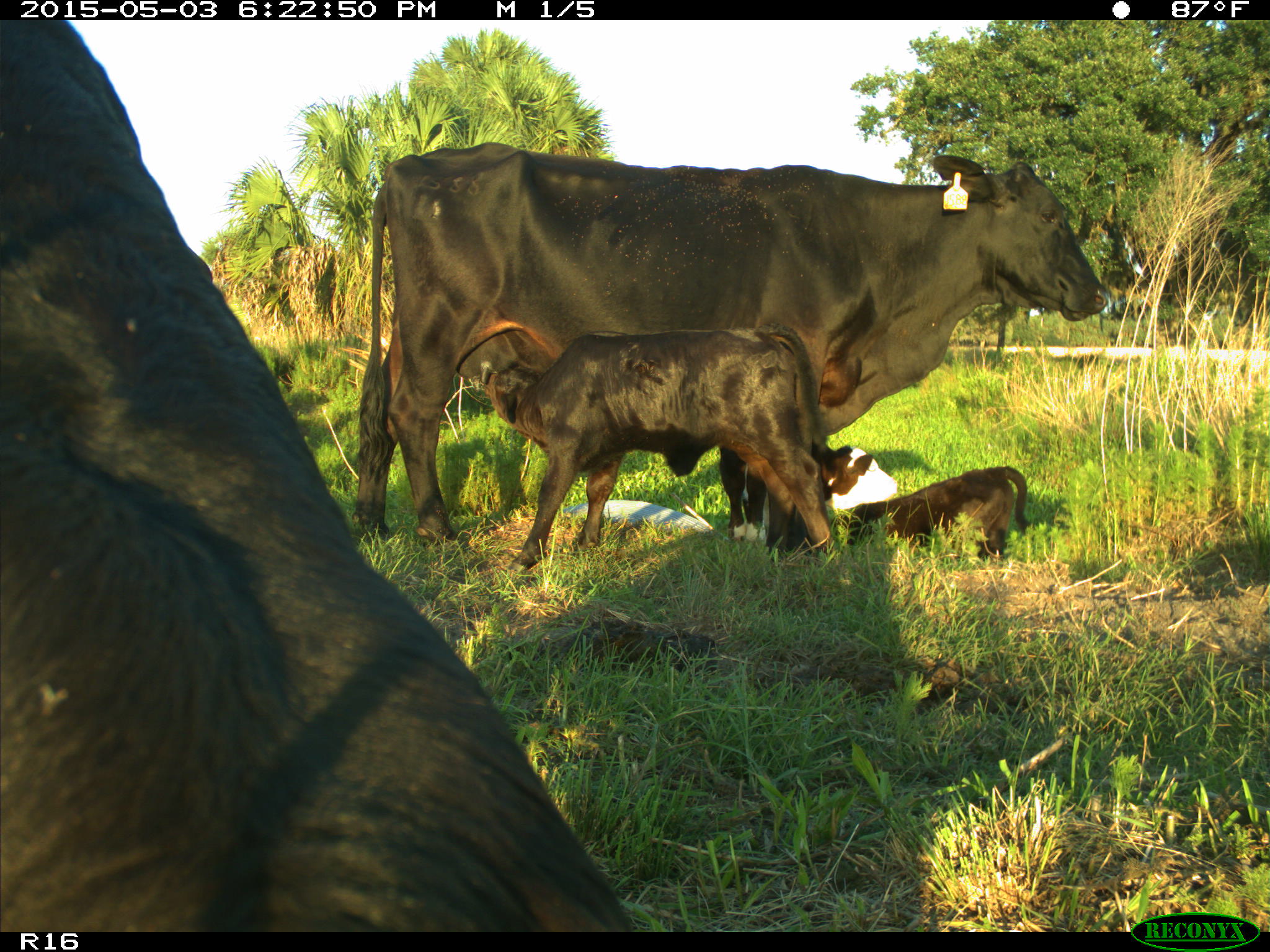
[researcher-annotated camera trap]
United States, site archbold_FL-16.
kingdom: Animalia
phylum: Chordata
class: Mammalia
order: Artiodactyla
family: Bovidae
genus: Bos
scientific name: Bos taurus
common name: domestic cow